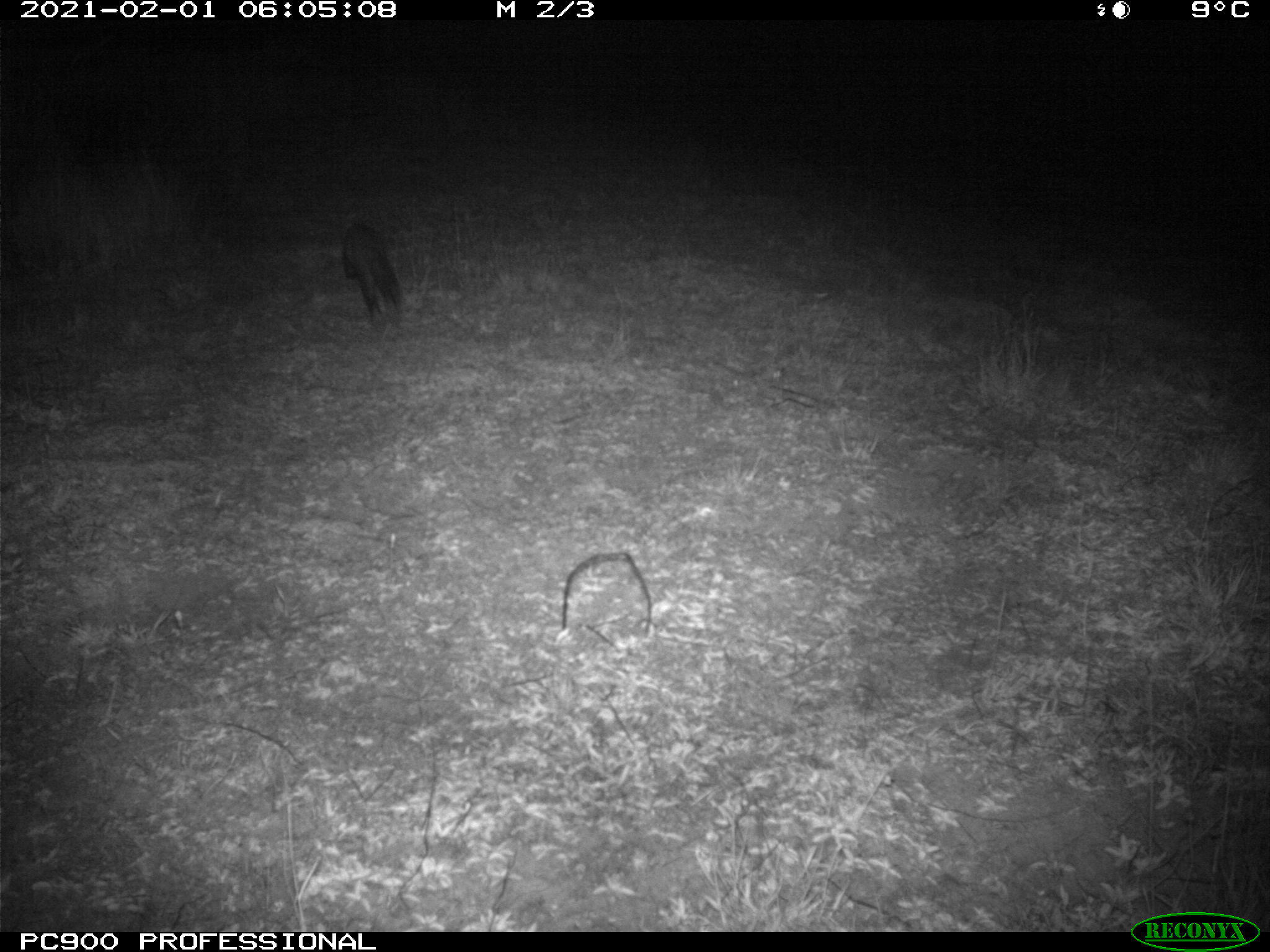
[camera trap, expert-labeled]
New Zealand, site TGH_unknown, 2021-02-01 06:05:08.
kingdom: Animalia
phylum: Chordata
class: Mammalia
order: Carnivora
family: Mustelidae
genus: Mustela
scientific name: Mustela furo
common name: ferret